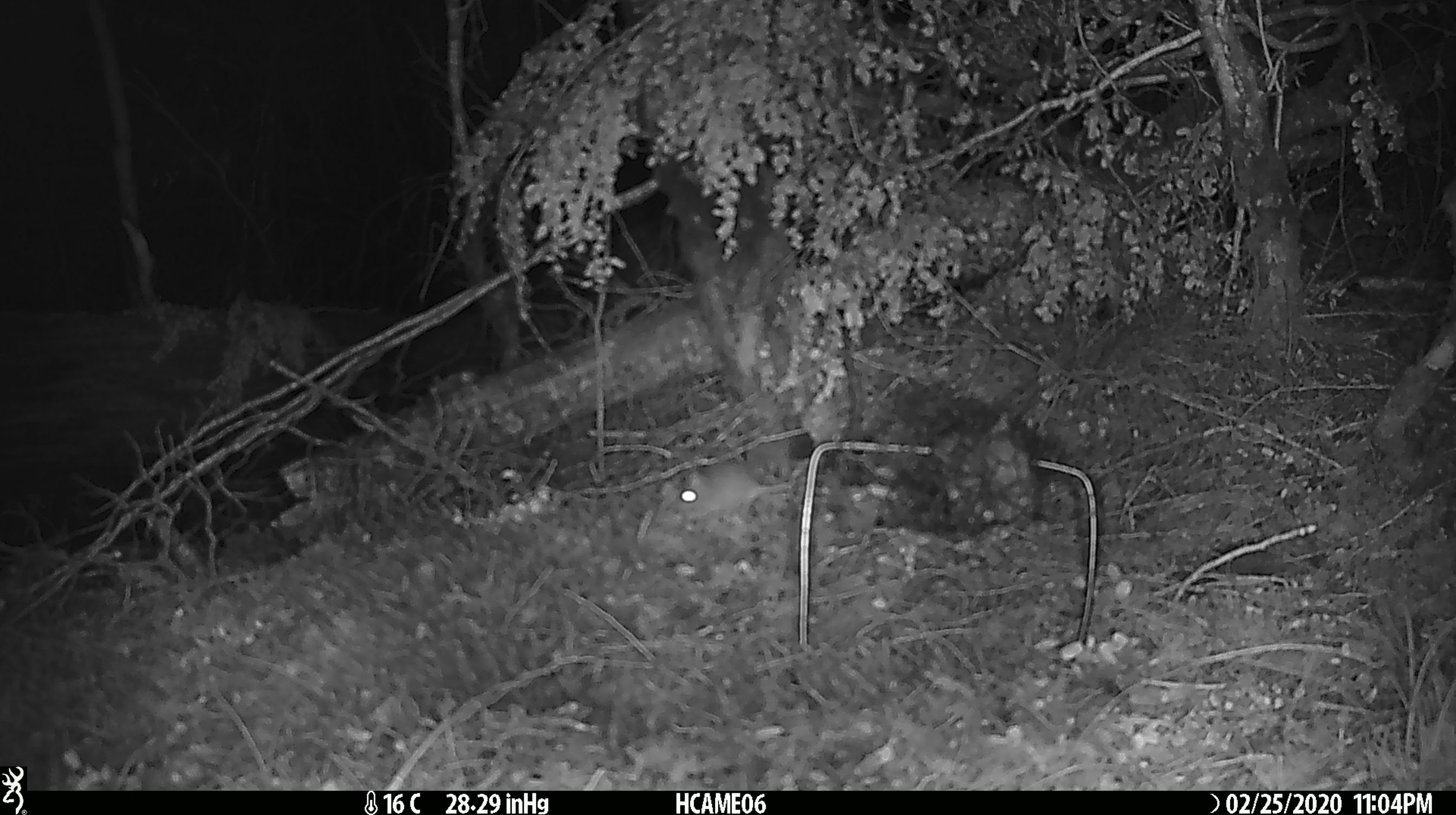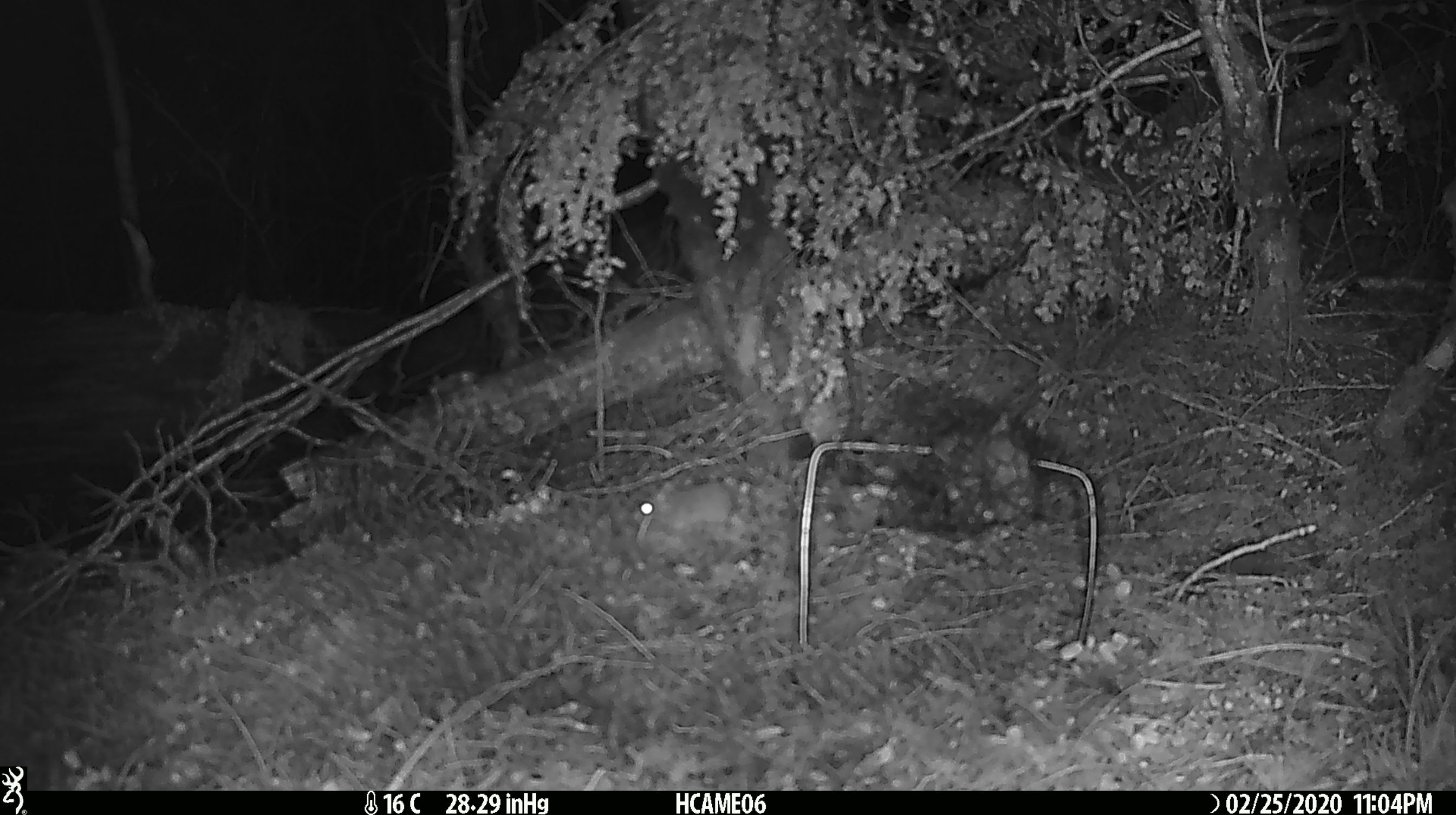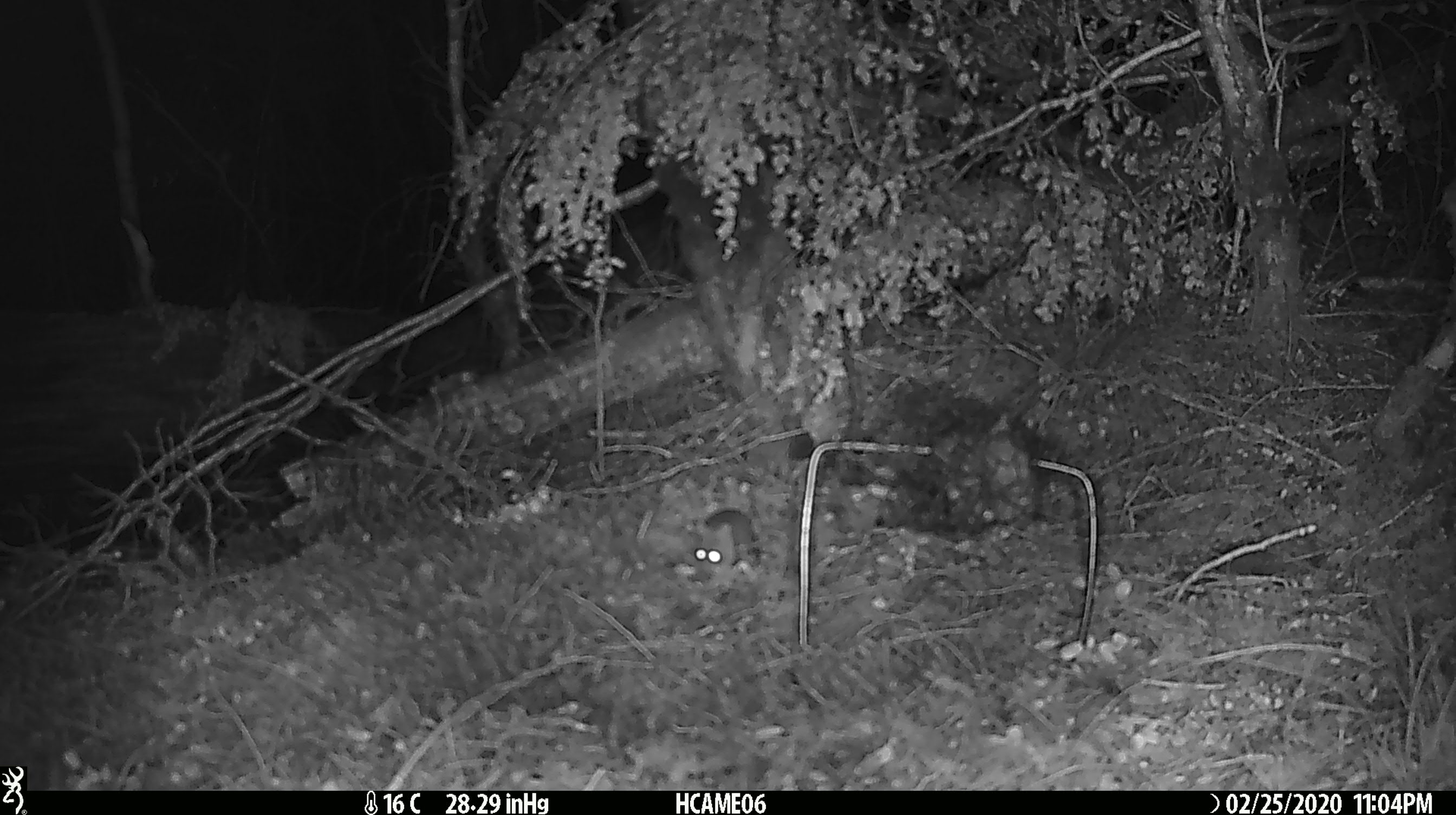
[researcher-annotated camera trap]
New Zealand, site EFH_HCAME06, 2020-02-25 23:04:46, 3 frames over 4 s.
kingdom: Animalia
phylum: Chordata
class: Mammalia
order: Rodentia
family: Muridae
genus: Mus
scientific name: Mus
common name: mouse